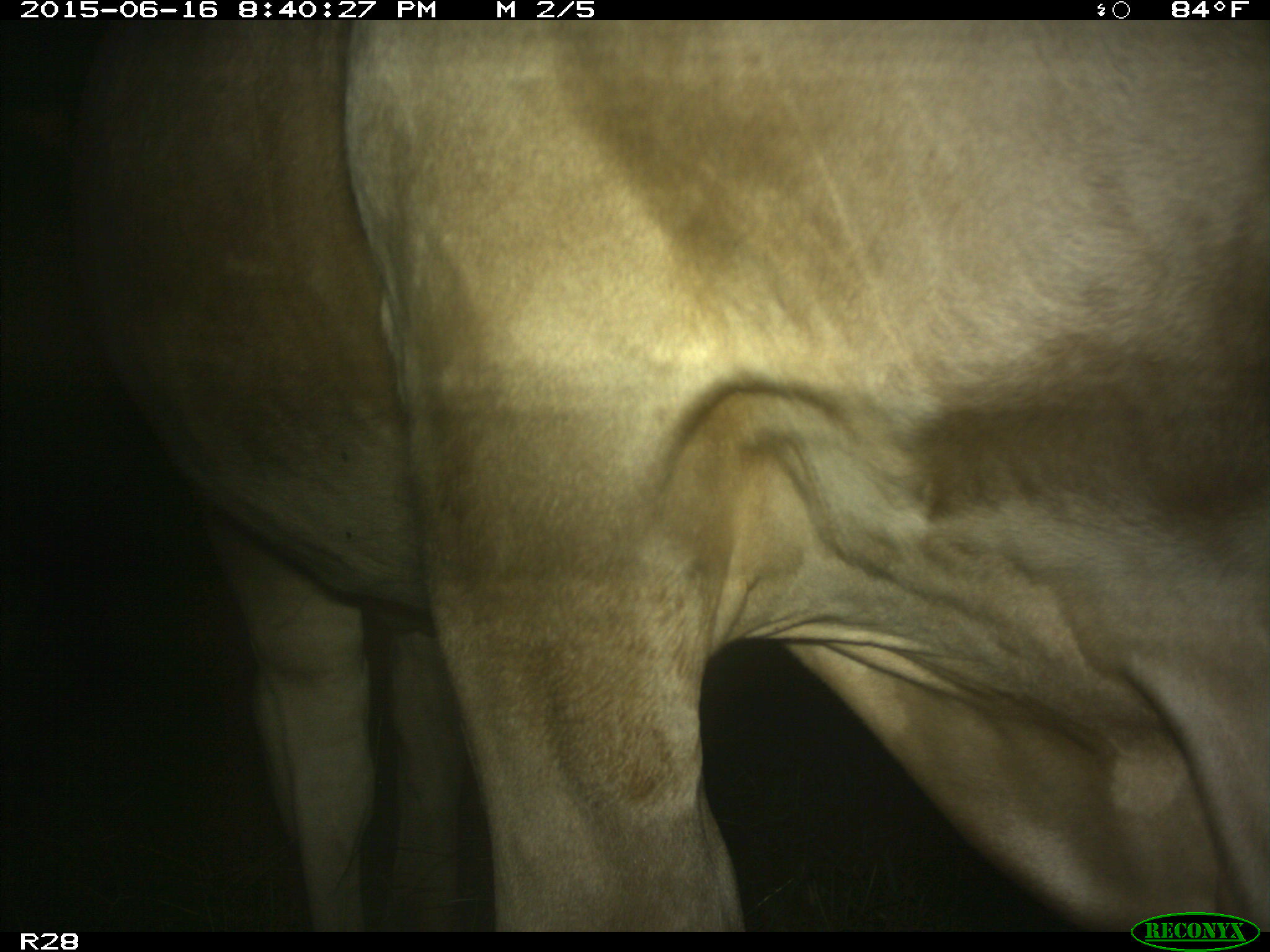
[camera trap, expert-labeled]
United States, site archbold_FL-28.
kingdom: Animalia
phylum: Chordata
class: Mammalia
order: Artiodactyla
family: Bovidae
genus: Bos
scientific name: Bos taurus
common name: domestic cow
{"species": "Bos taurus (domestic cow)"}